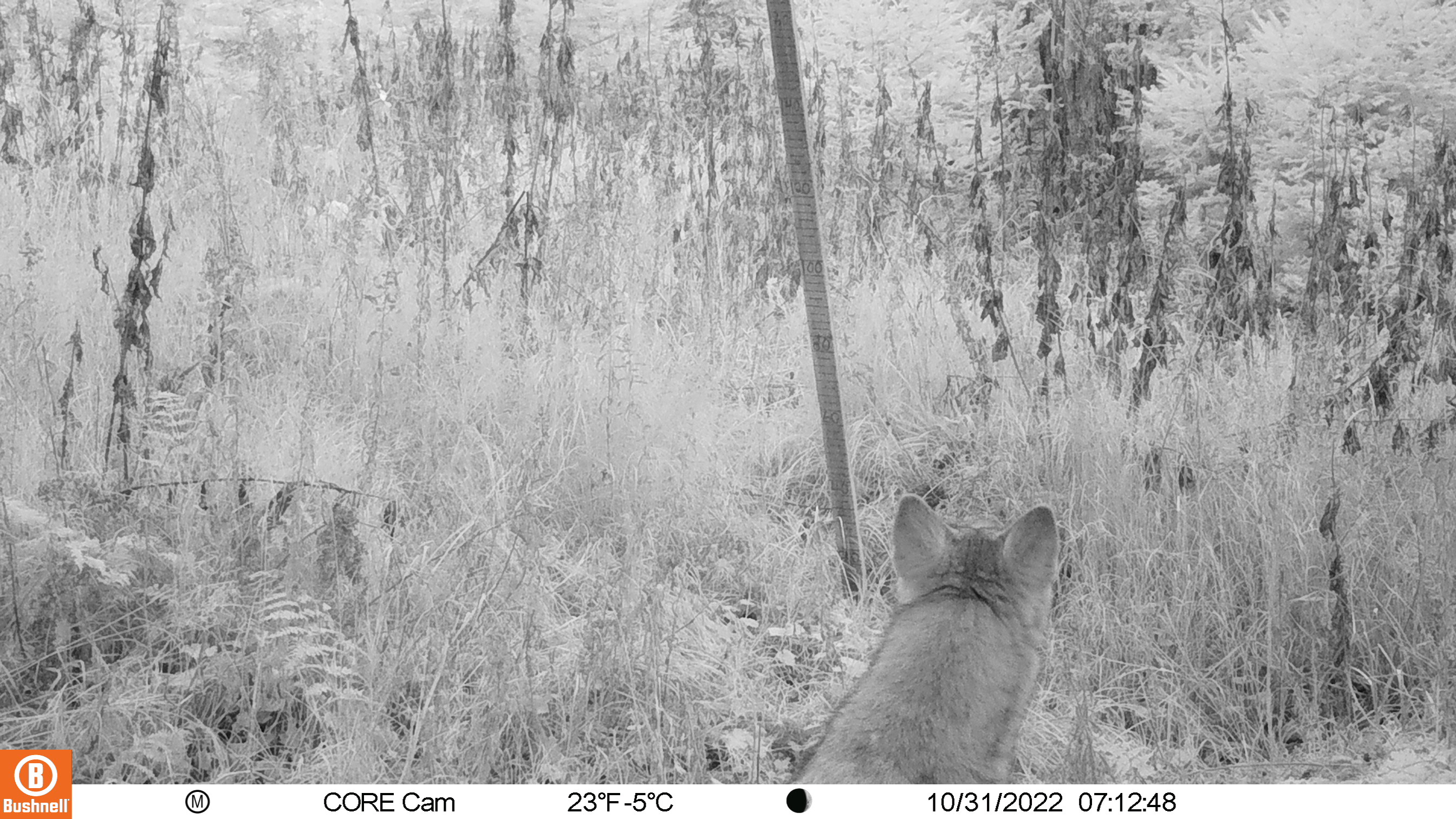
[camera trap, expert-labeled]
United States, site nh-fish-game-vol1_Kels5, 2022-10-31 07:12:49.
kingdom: Animalia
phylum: Chordata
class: Mammalia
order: Carnivora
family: Canidae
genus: Canis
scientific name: Canis latrans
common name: coyote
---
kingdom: Animalia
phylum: Chordata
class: Mammalia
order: Carnivora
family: Canidae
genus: Vulpes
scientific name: Vulpes vulpes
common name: red fox